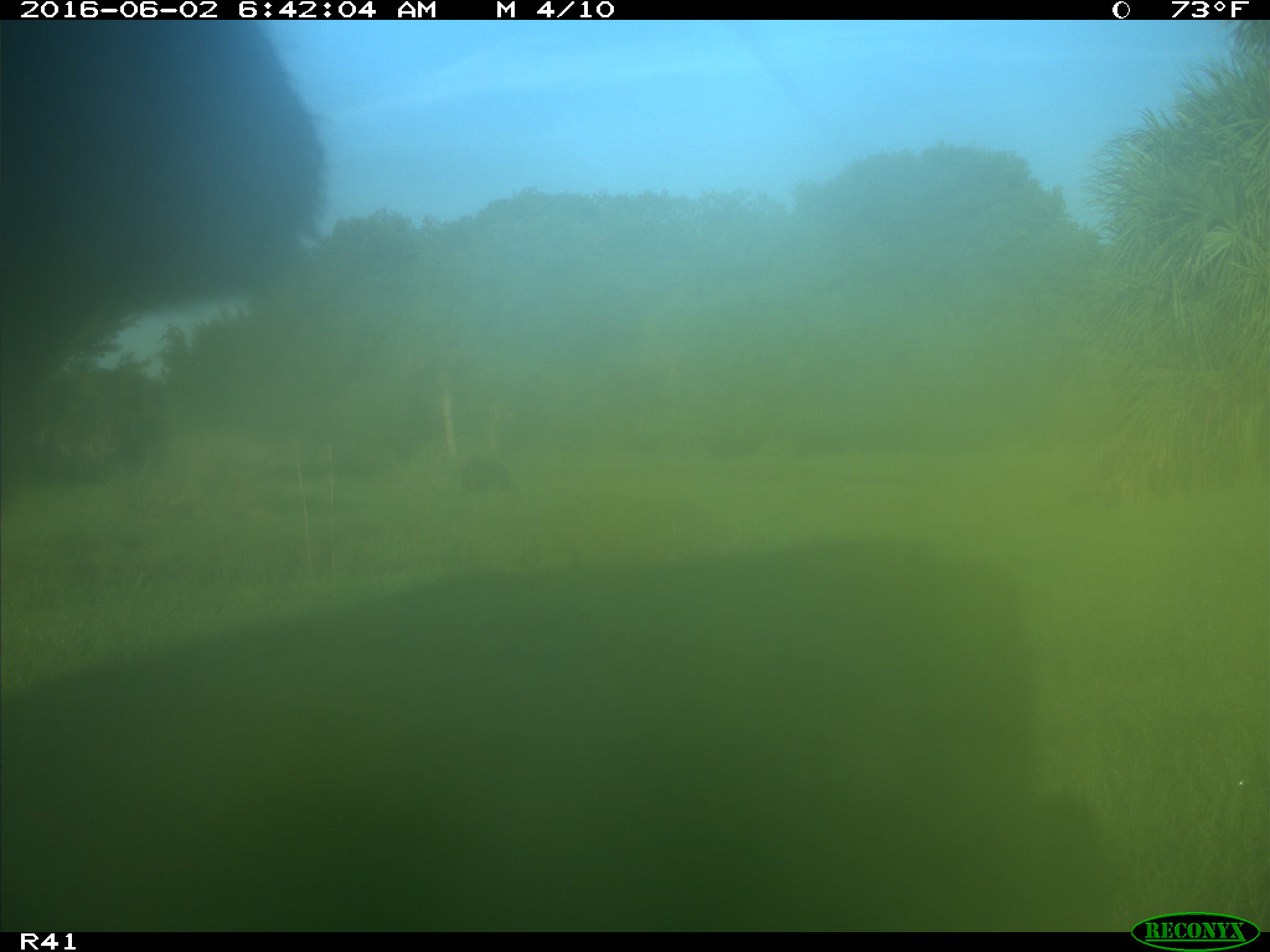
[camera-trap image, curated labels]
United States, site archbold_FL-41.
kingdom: Animalia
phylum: Chordata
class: Mammalia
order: Artiodactyla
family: Bovidae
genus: Bos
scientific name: Bos taurus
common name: domestic cow